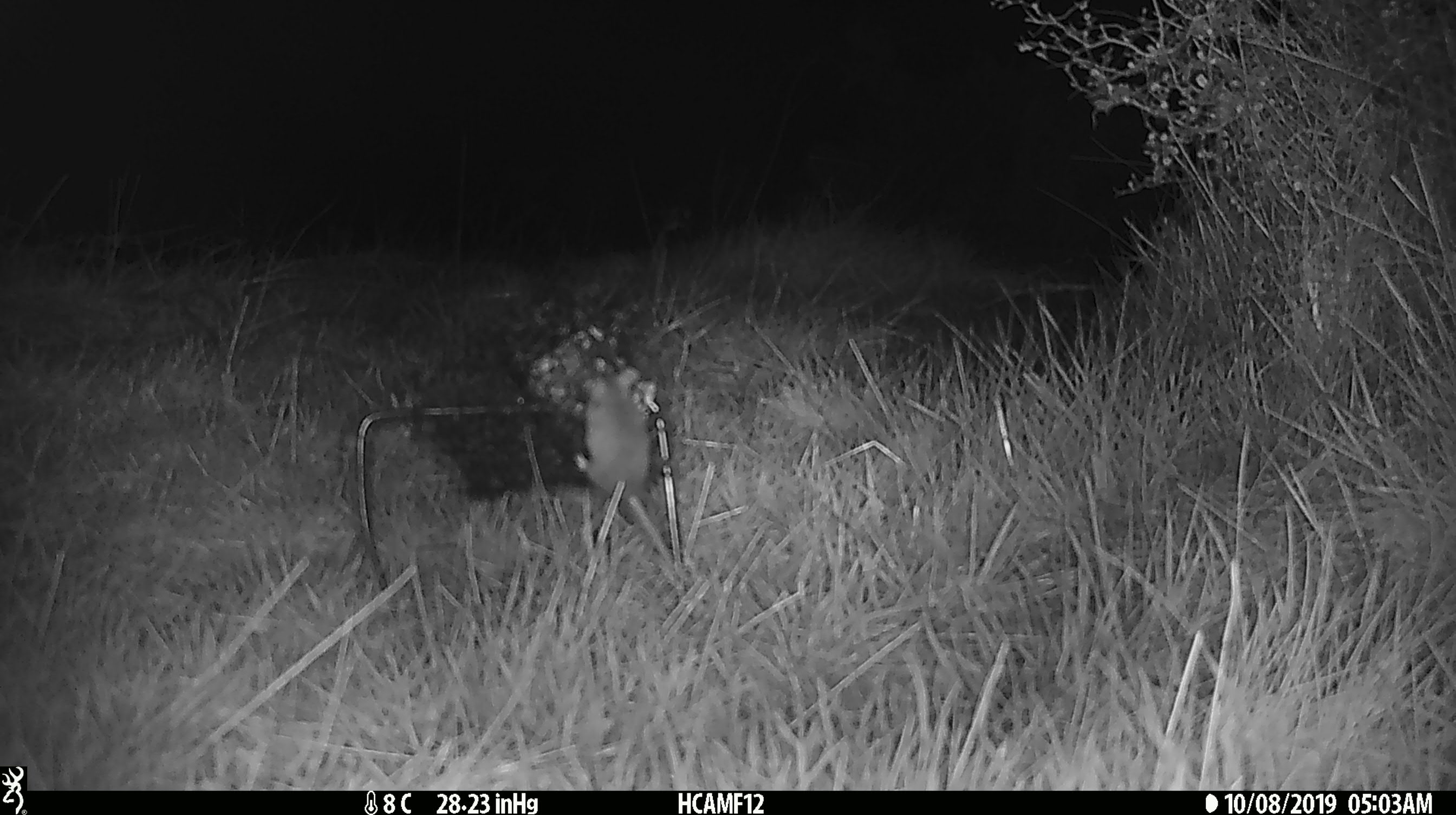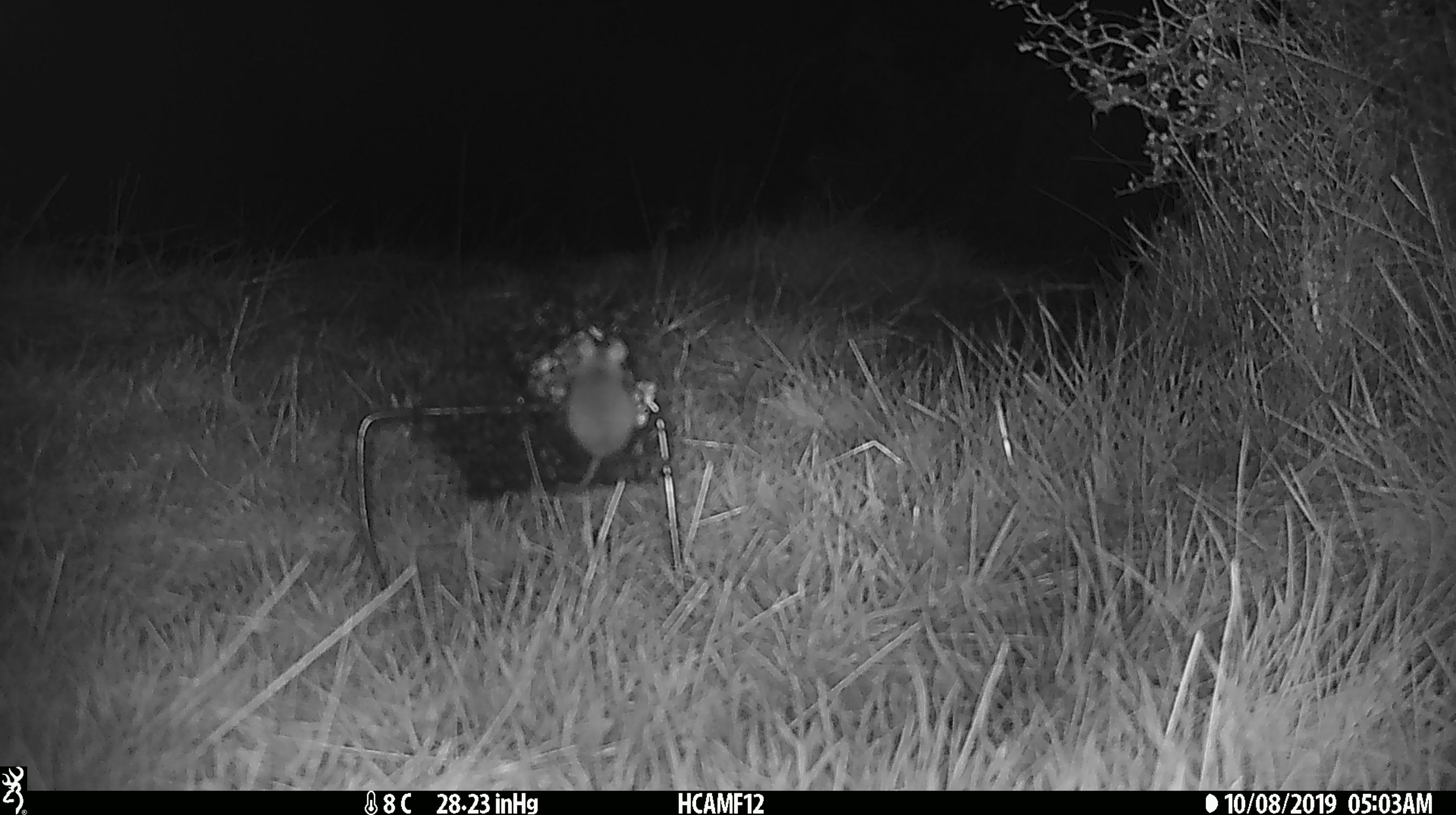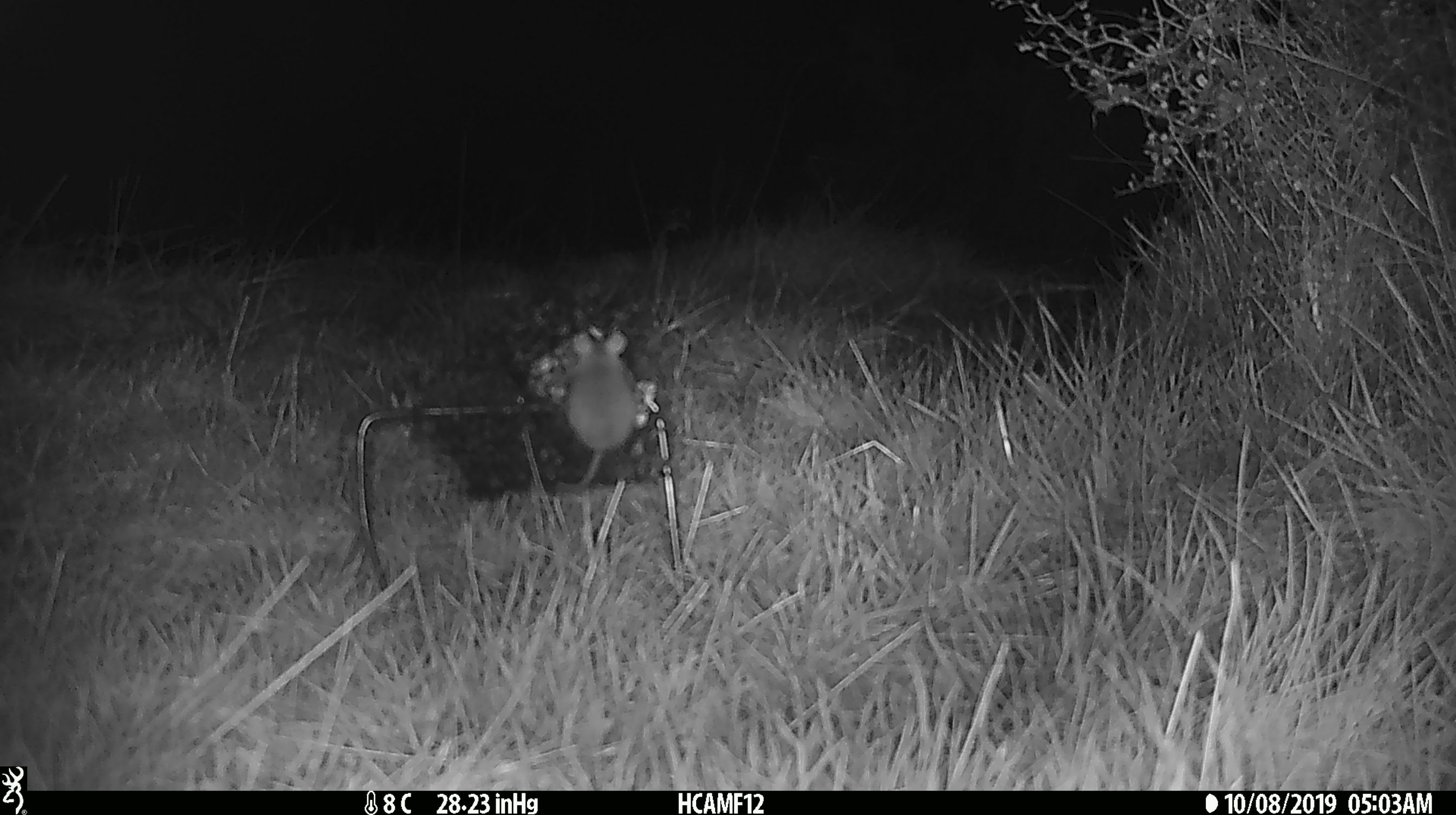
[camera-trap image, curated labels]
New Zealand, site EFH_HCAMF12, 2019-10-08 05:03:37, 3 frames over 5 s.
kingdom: Animalia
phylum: Chordata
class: Mammalia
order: Rodentia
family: Muridae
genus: Mus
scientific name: Mus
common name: mouse